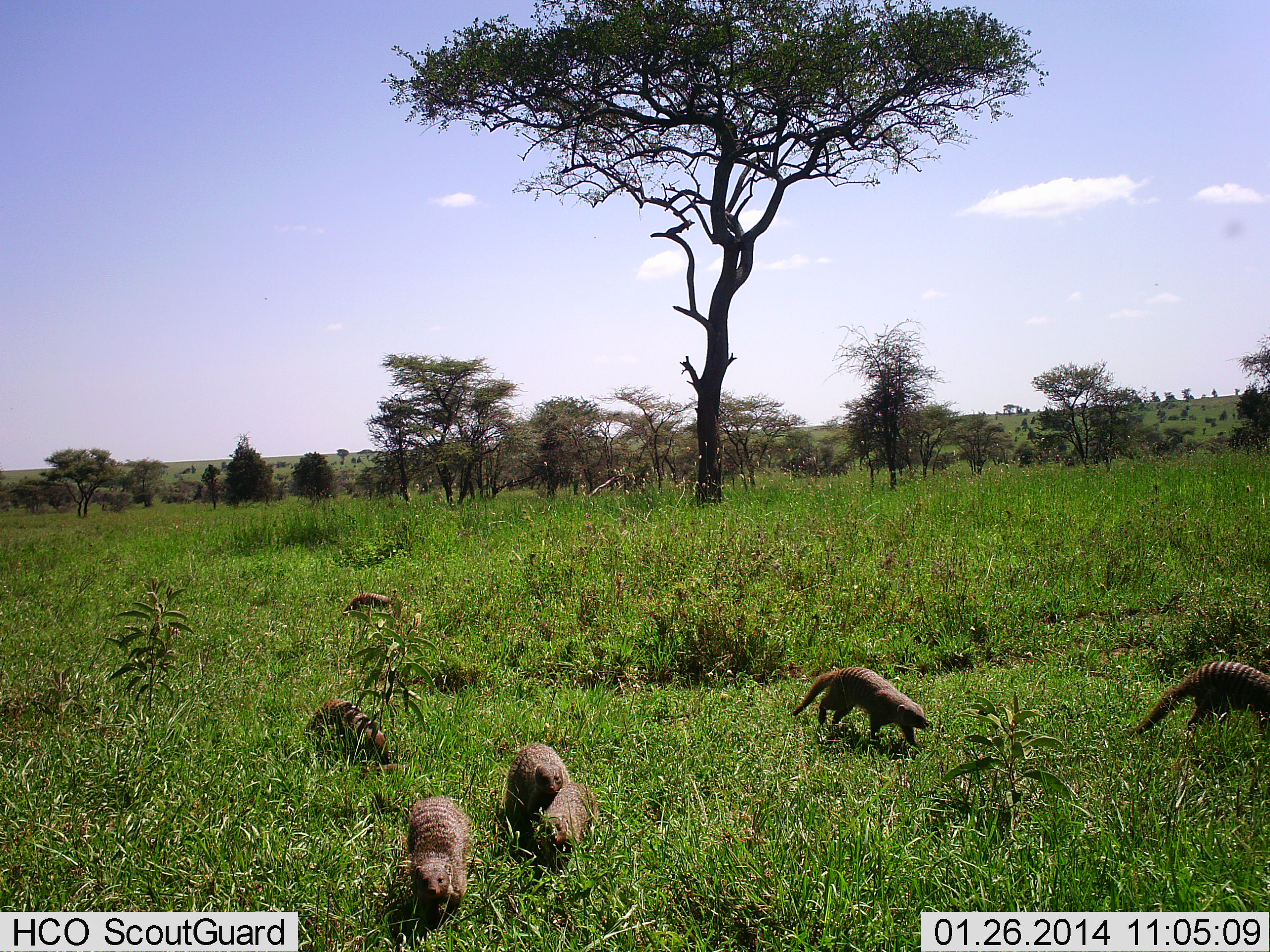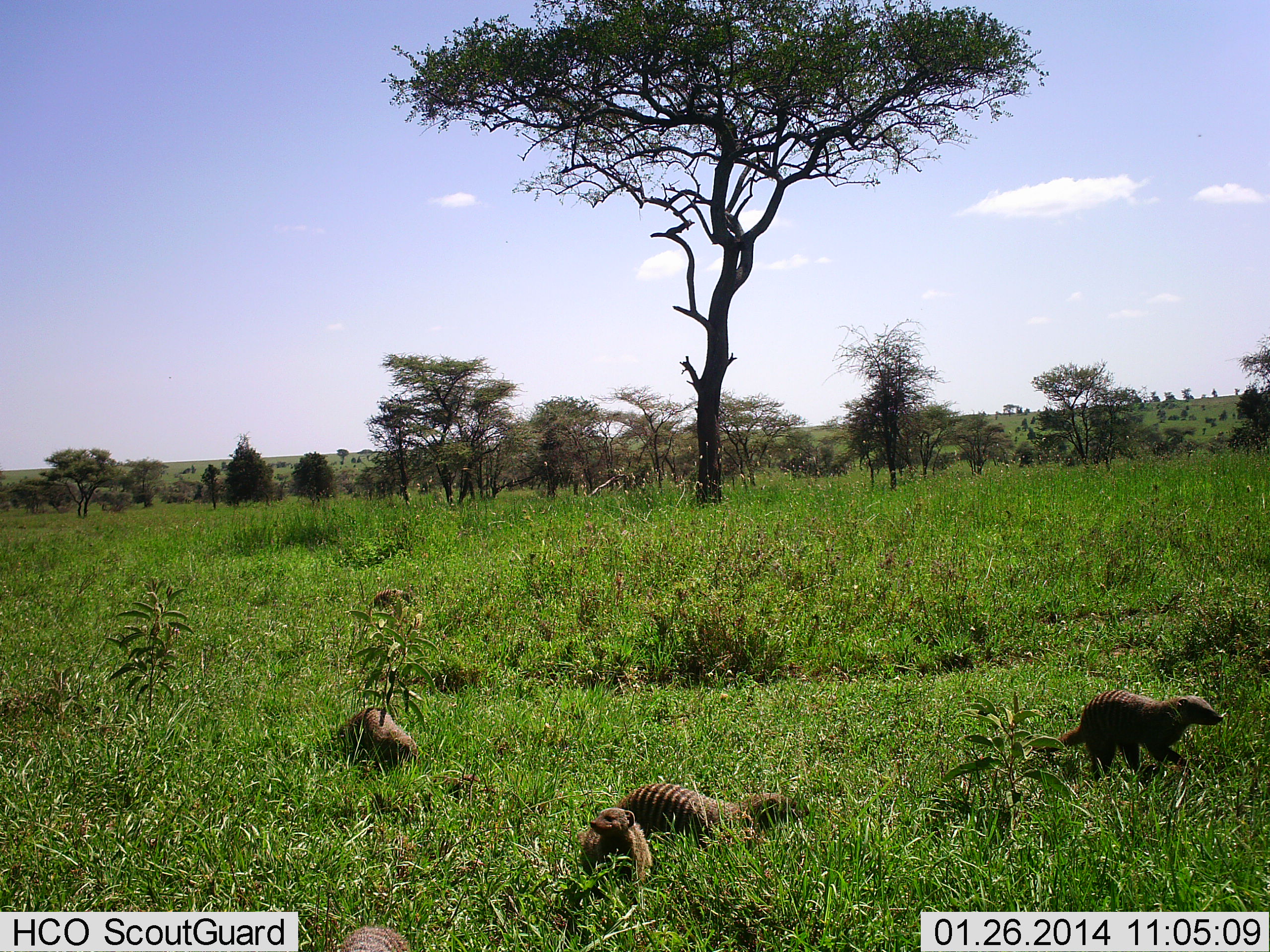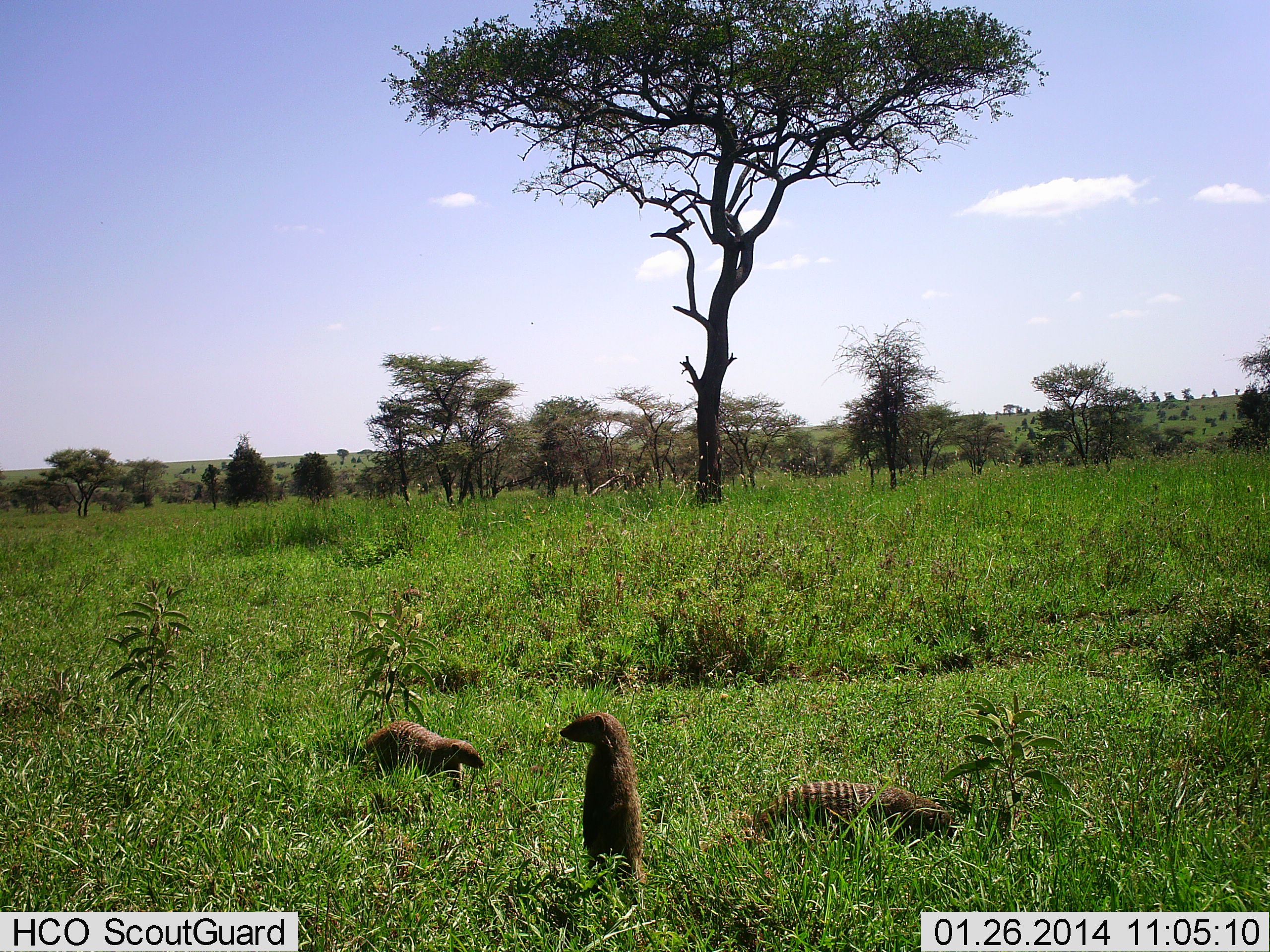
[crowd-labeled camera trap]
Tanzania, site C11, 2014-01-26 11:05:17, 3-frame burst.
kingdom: Animalia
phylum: Chordata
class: Mammalia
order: Carnivora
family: Herpestidae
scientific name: Herpestidae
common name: mongoose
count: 7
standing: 0%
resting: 0%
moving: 100%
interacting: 20%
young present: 0%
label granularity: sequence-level